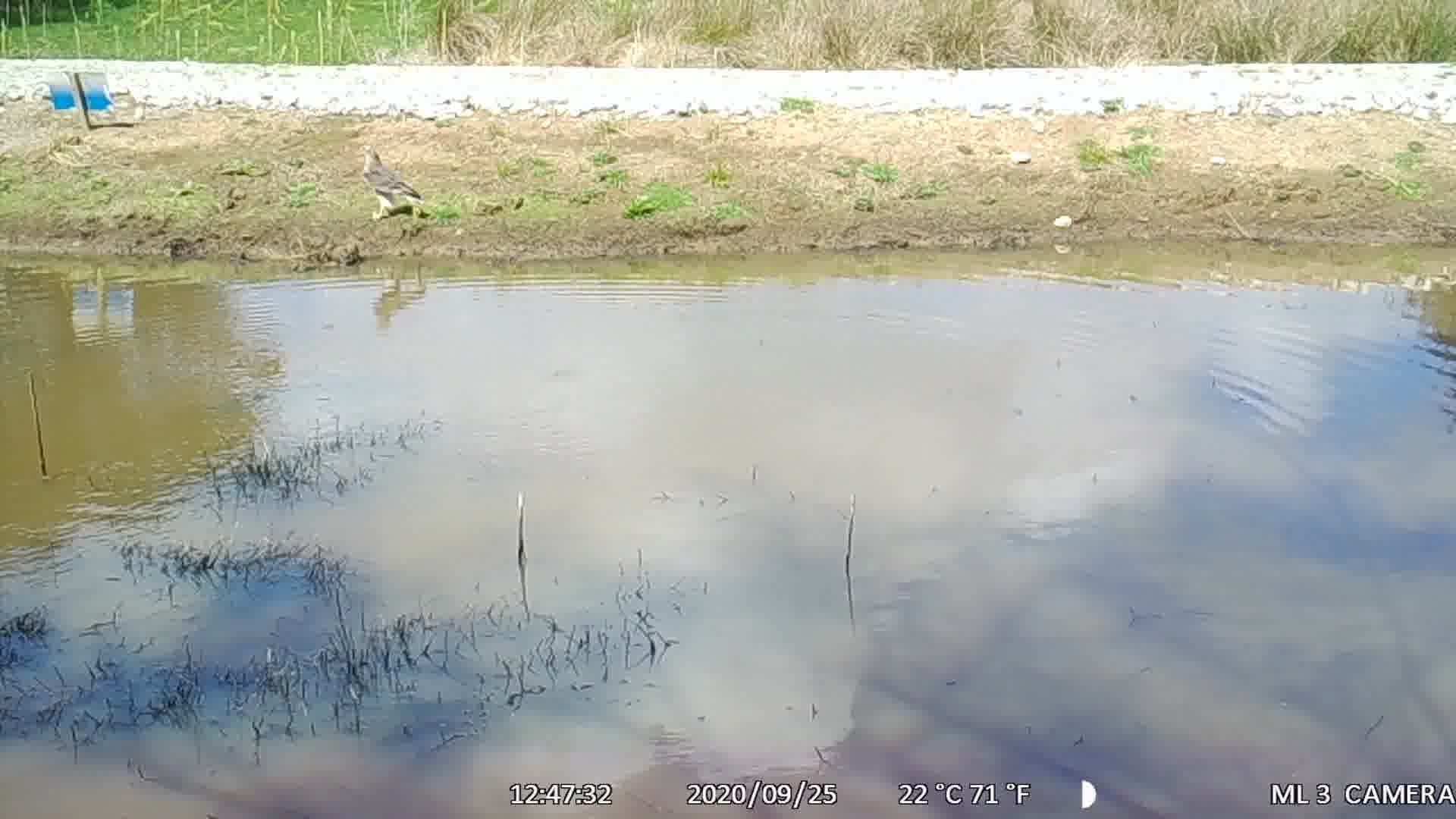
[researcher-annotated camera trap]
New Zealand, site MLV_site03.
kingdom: Animalia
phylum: Chordata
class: Aves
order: Accipitriformes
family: Accipitridae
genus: Circus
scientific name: Circus approximans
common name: swamp harrier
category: harrier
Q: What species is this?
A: Harrier (swamp harrier) (Circus approximans).